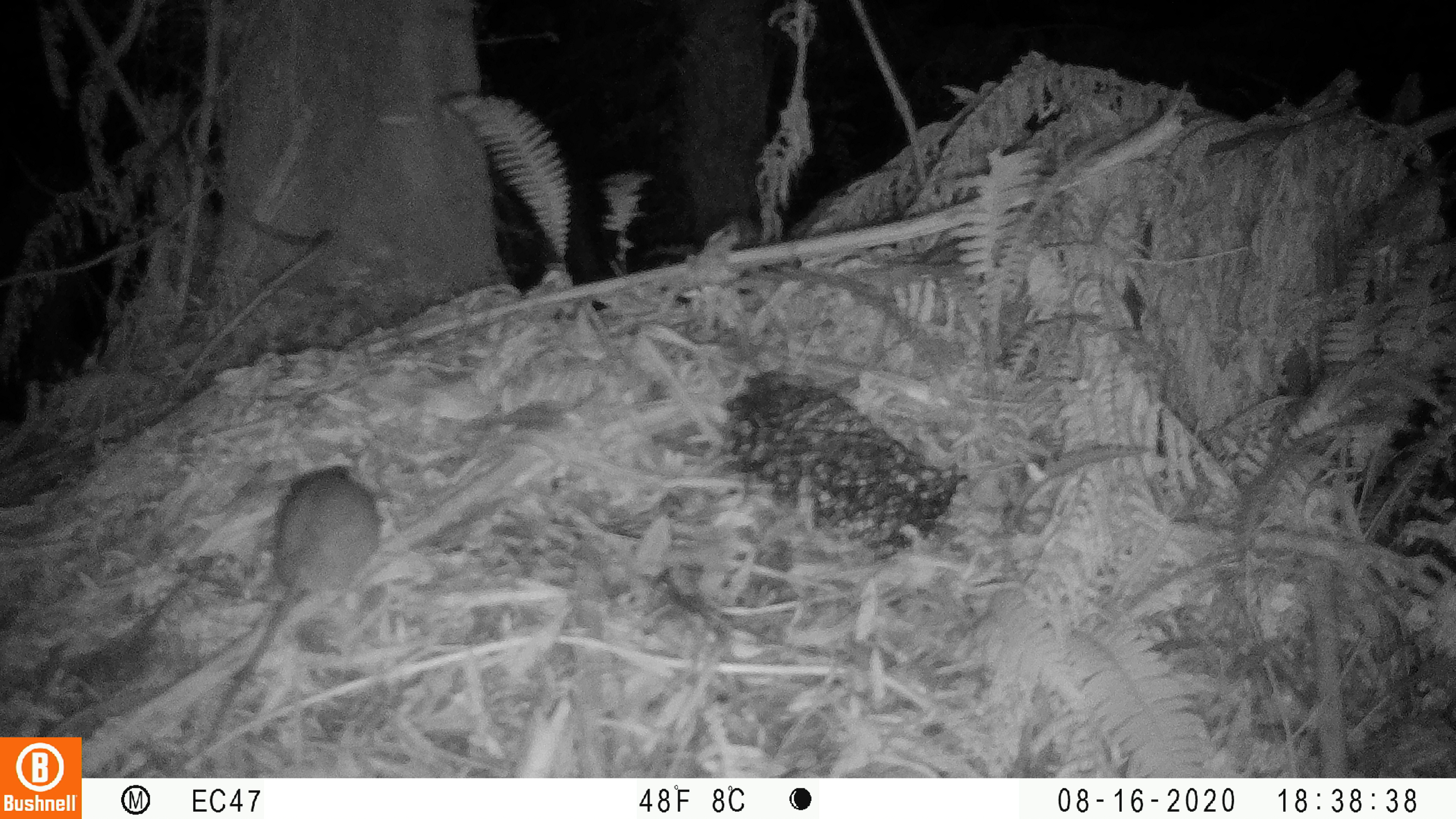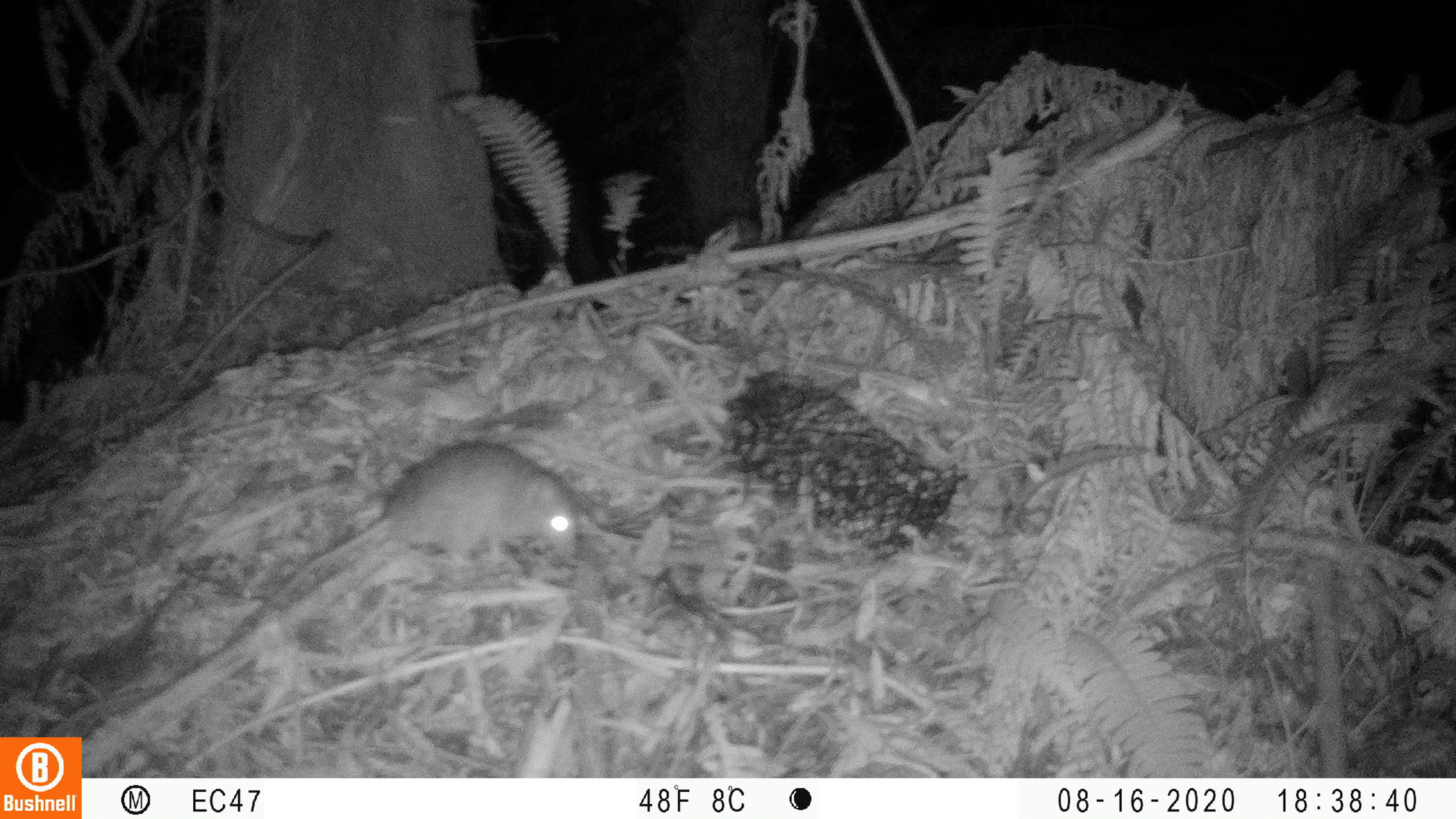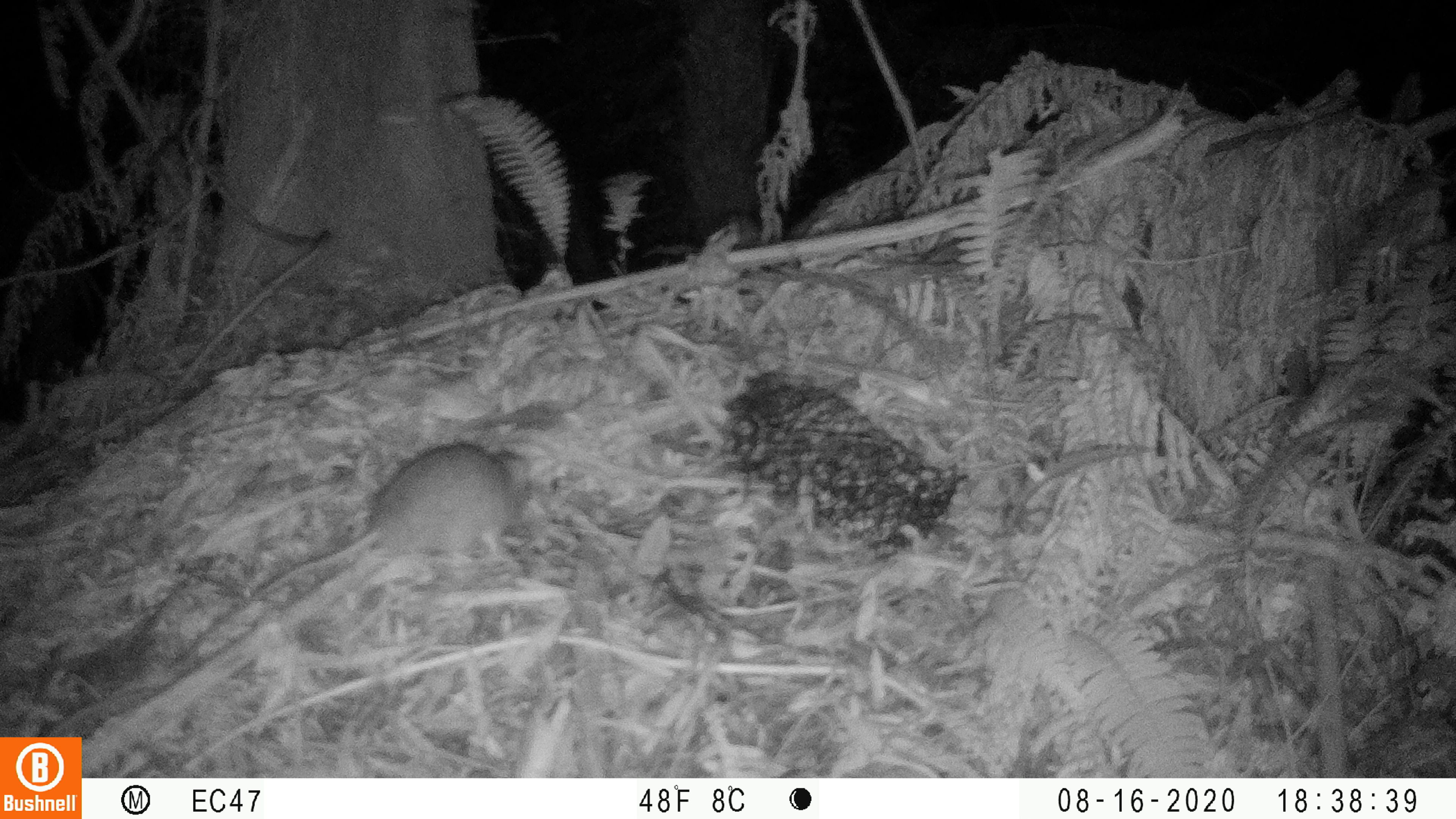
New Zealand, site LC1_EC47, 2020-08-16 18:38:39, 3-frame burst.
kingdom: Animalia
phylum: Chordata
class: Mammalia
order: Rodentia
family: Muridae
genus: Rattus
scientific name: Rattus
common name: rat